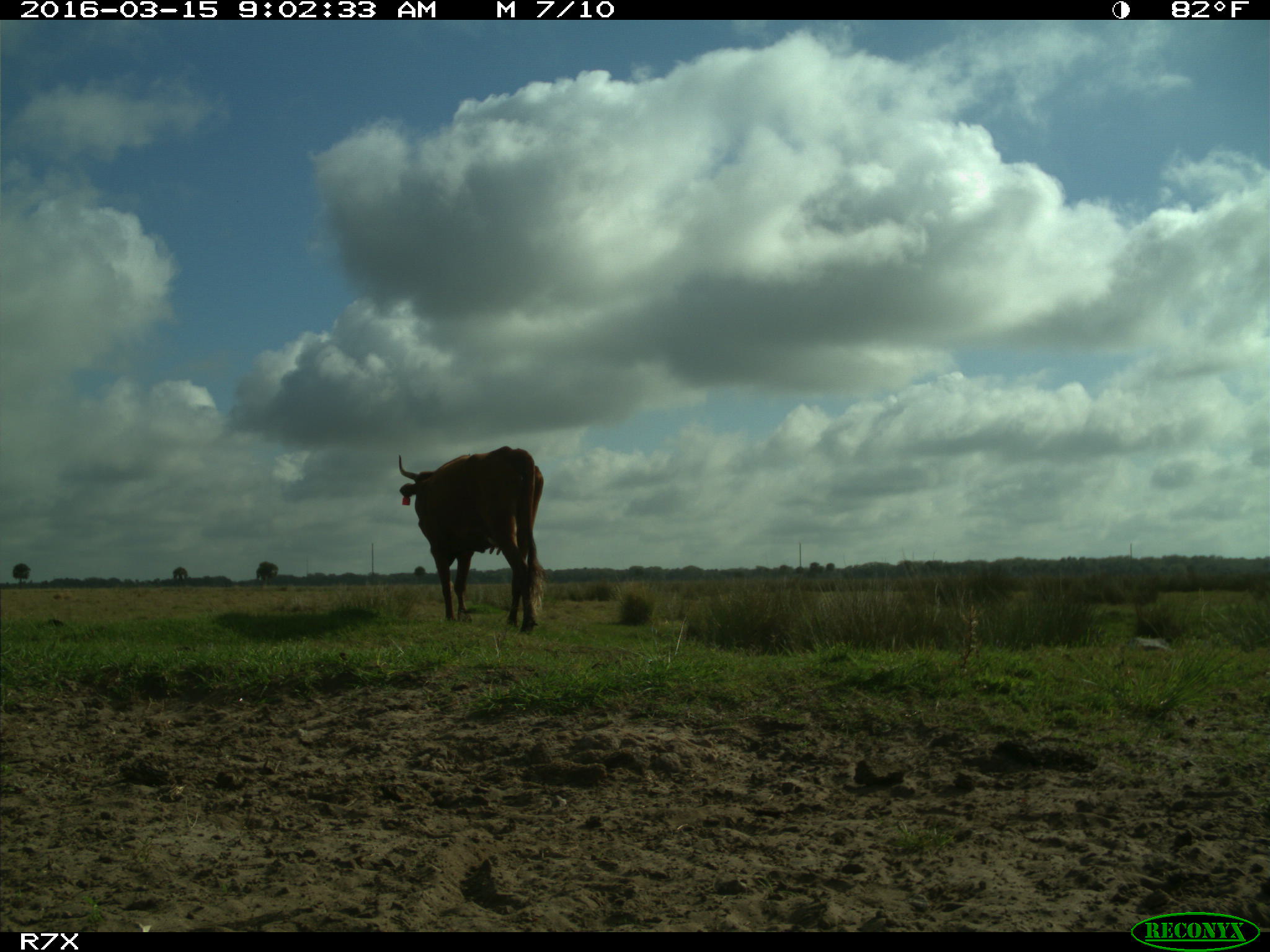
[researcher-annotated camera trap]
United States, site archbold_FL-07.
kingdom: Animalia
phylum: Chordata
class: Mammalia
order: Artiodactyla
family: Bovidae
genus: Bos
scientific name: Bos taurus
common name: domestic cow